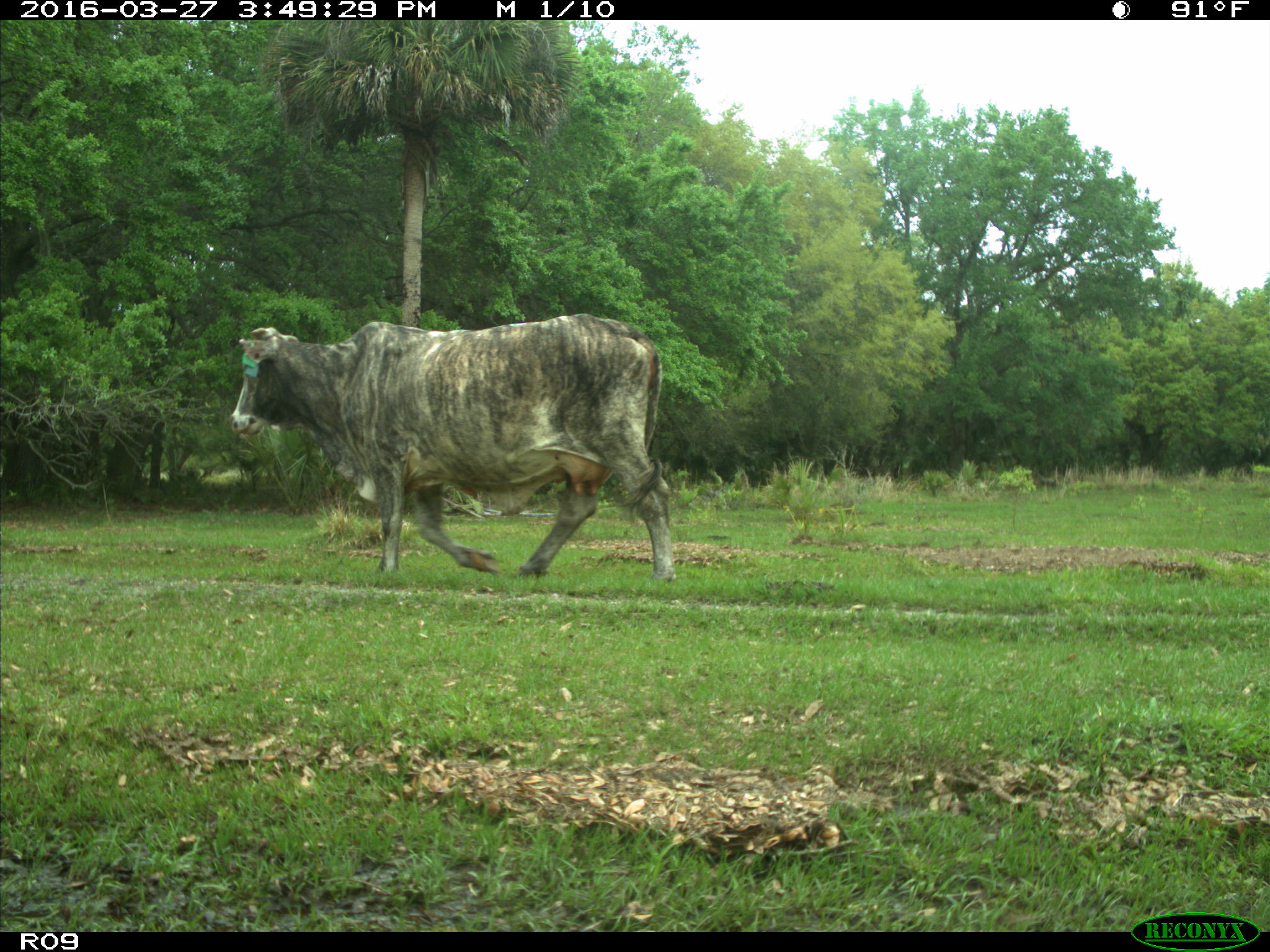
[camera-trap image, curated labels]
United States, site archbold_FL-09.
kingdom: Animalia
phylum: Chordata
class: Mammalia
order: Artiodactyla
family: Bovidae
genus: Bos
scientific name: Bos taurus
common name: domestic cow